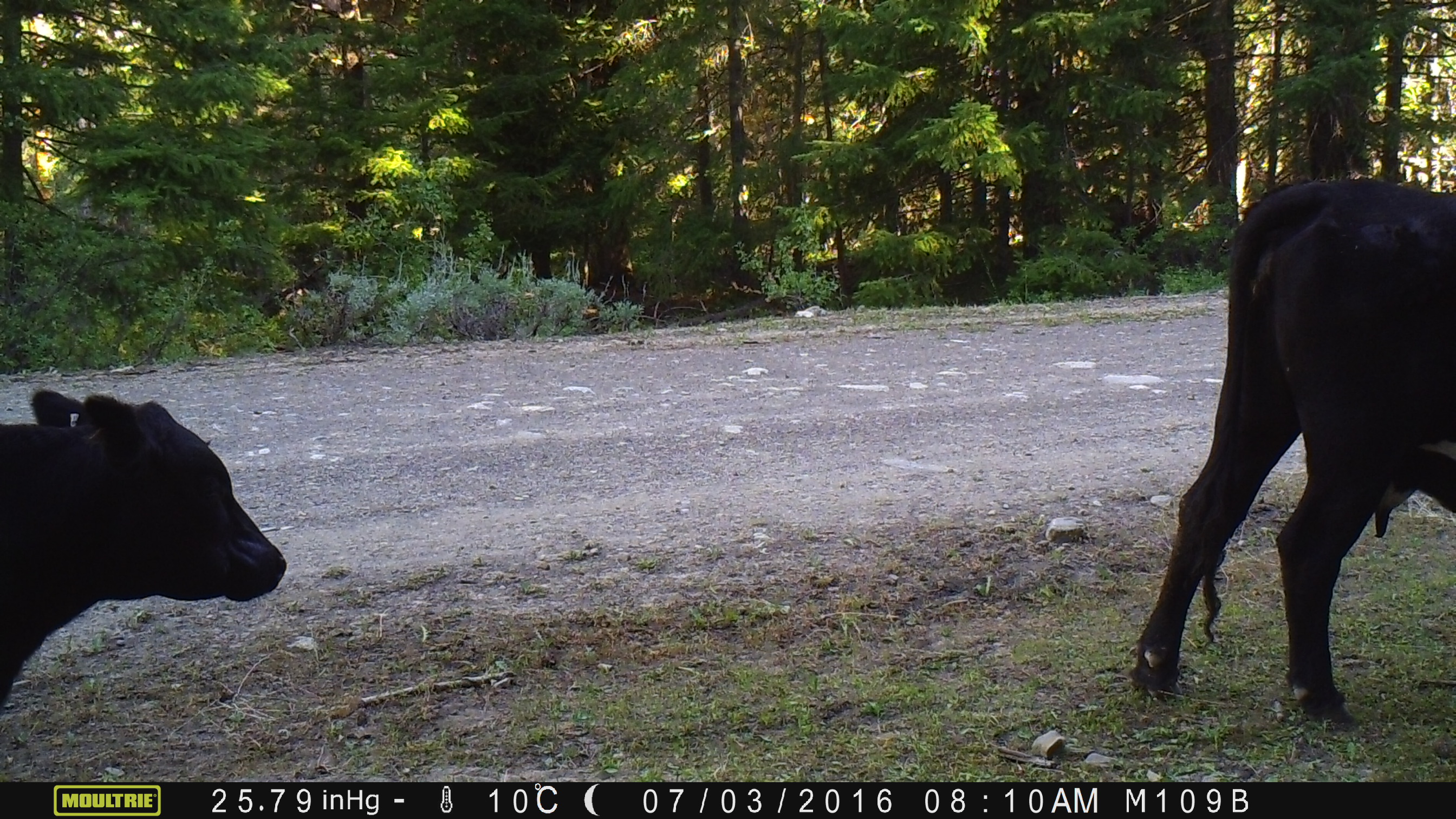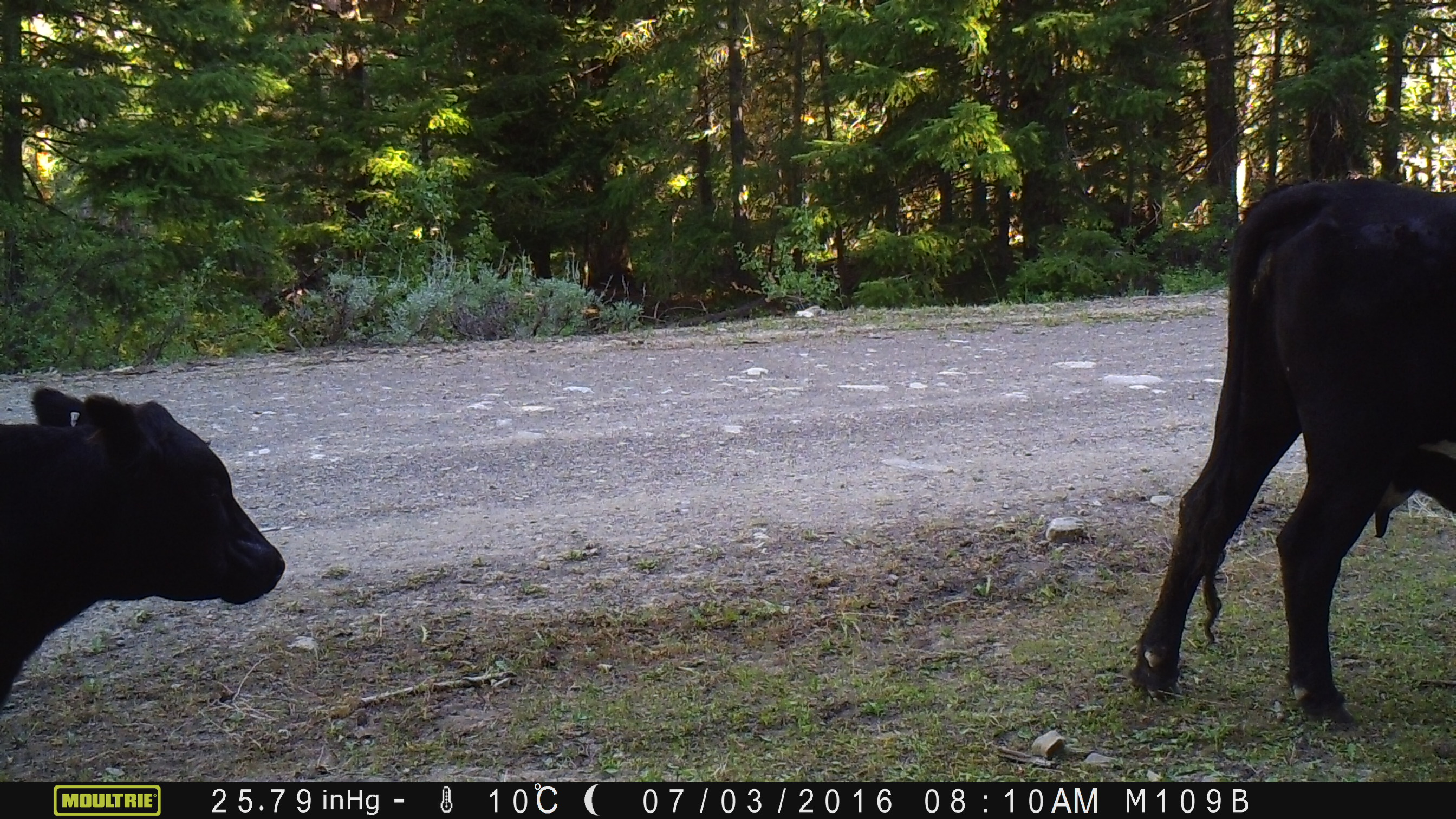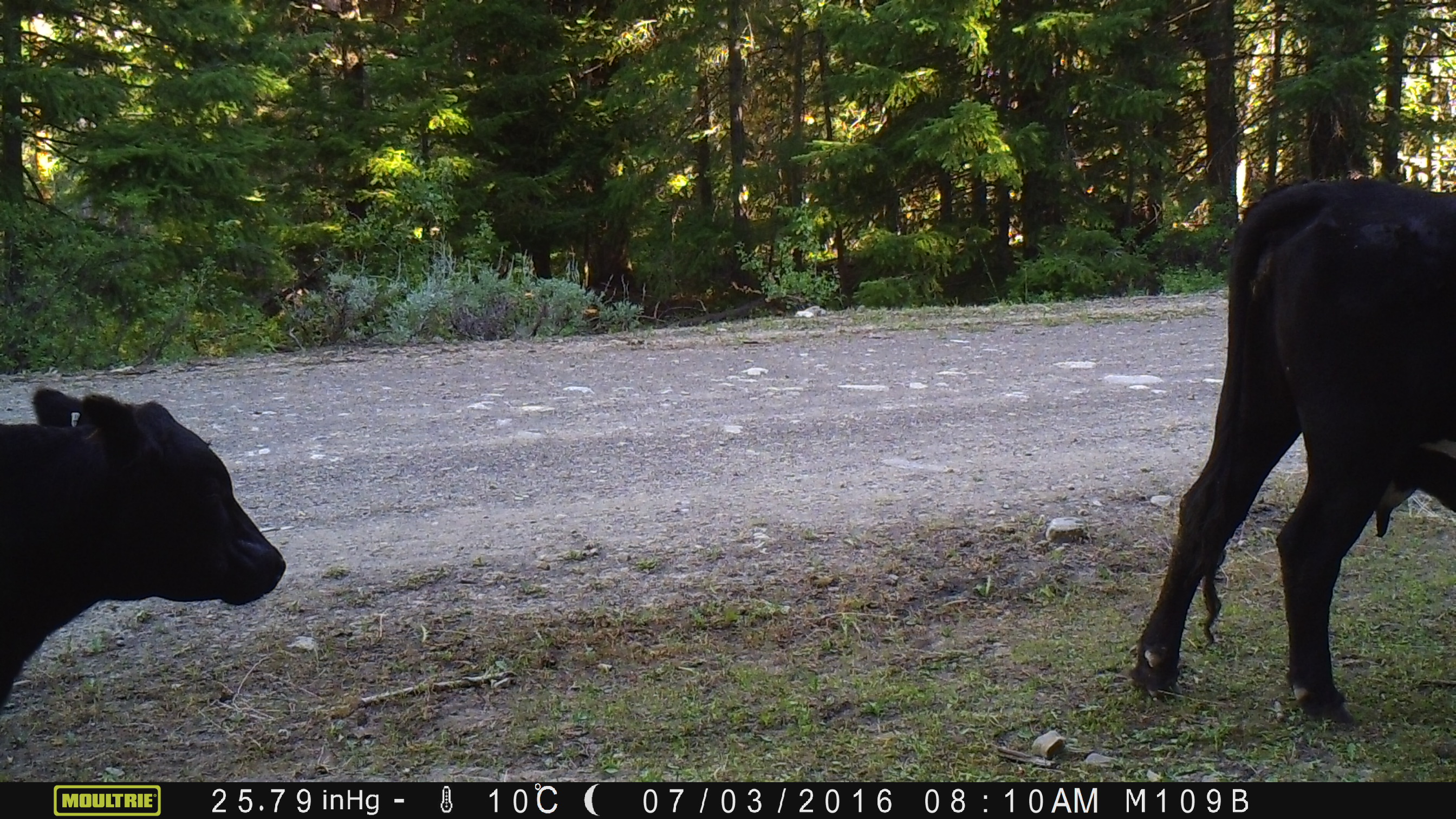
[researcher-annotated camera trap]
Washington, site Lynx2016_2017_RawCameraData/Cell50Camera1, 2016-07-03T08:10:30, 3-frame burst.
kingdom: Animalia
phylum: Chordata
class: Mammalia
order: Artiodactyla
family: Bovidae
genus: Bos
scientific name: Bos taurus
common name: domestic cattle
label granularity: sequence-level